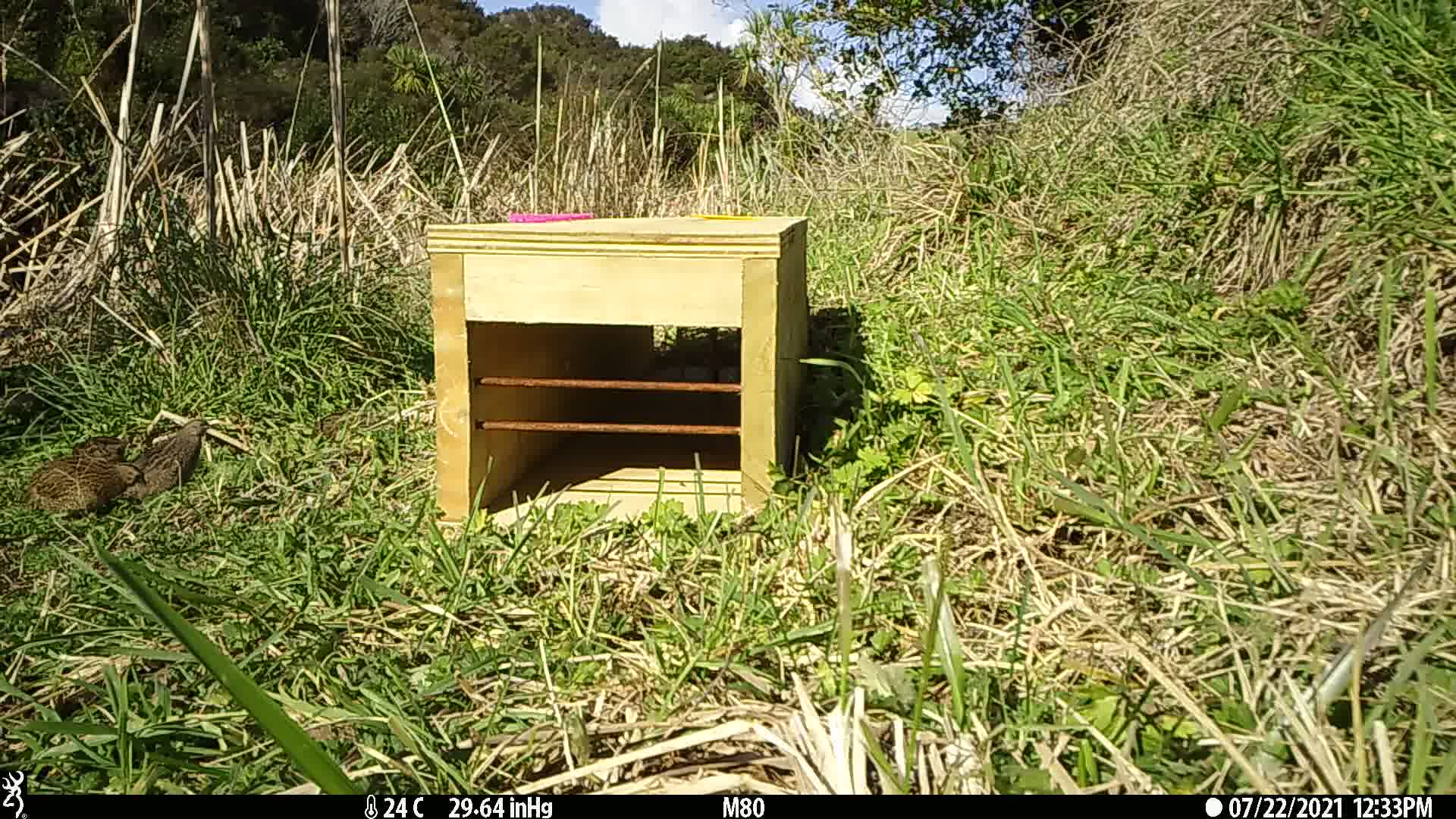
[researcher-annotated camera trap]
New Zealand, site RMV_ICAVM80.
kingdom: Animalia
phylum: Chordata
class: Aves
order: Galliformes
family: Phasianidae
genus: Synoicus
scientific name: Synoicus ypsilophorus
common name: brown quail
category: quail brown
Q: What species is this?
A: Quail brown (brown quail) (Synoicus ypsilophorus).